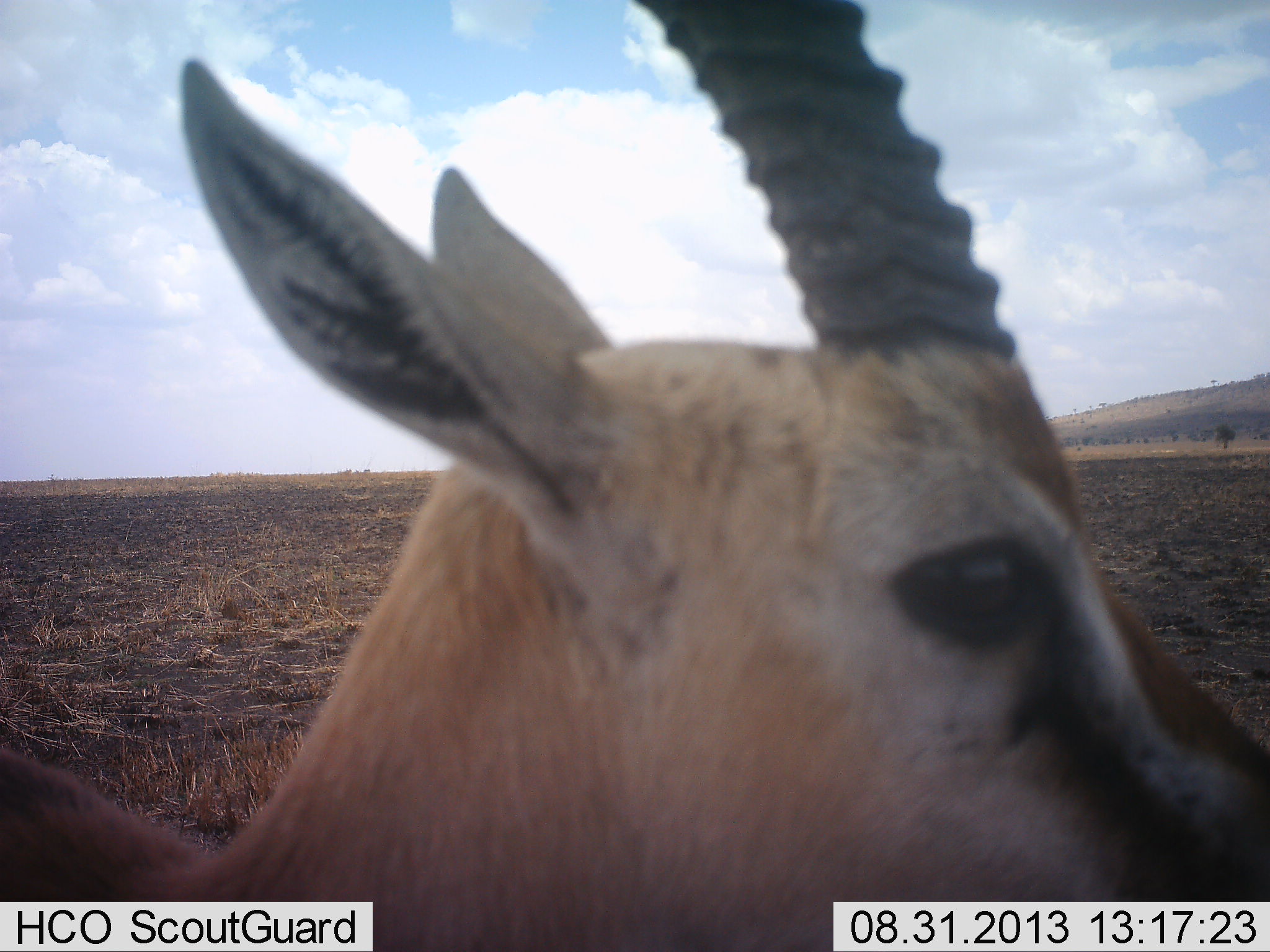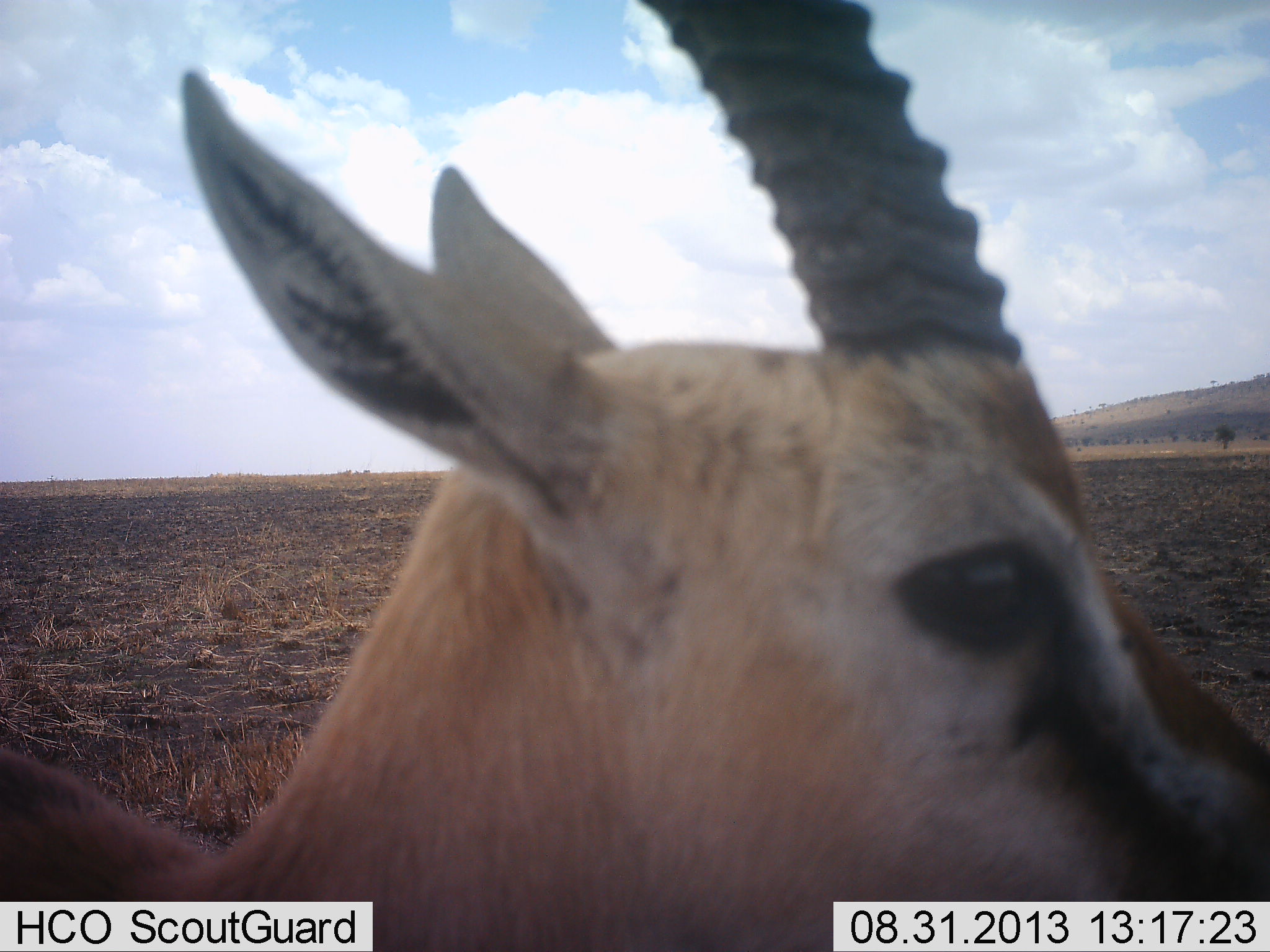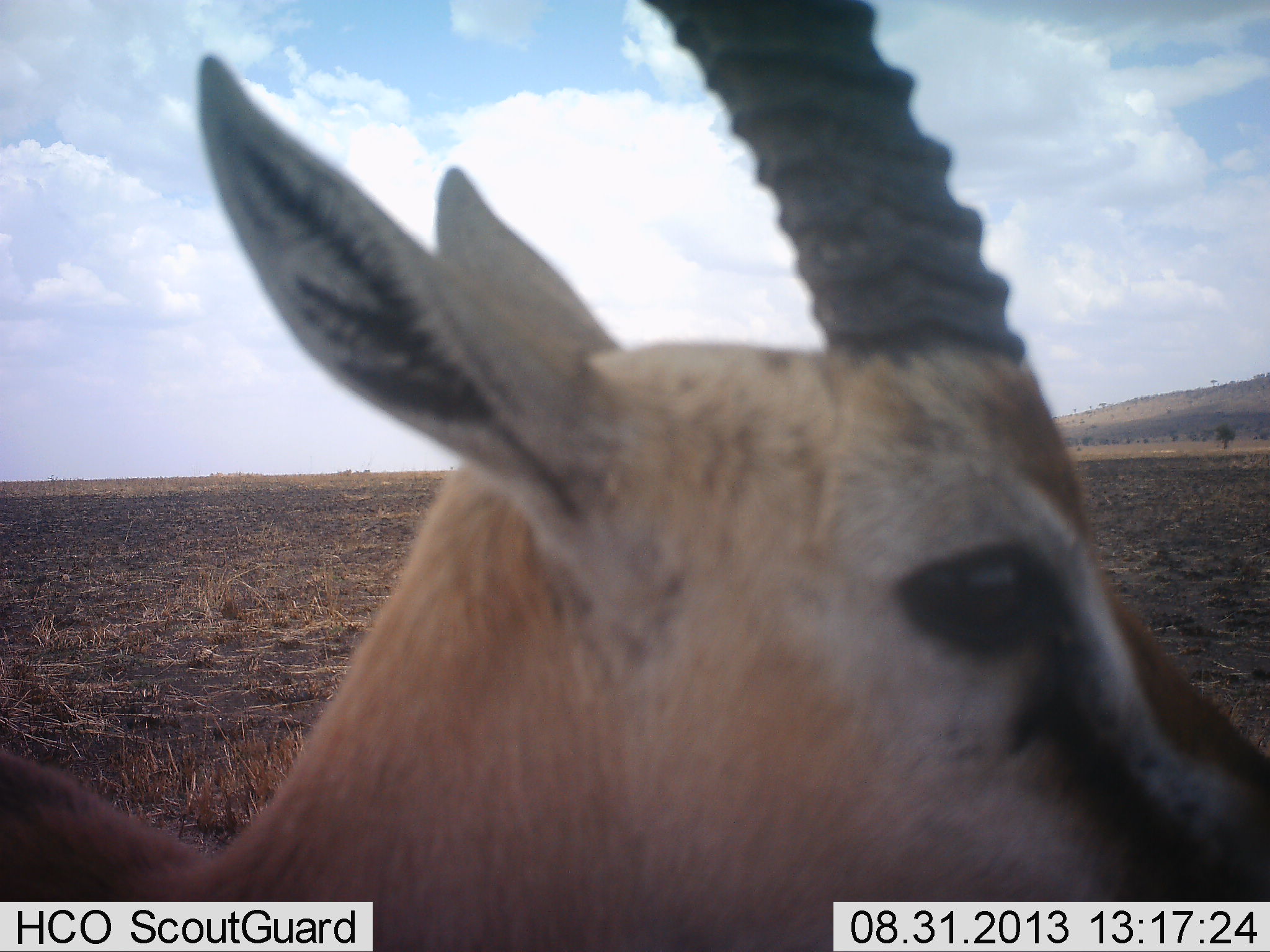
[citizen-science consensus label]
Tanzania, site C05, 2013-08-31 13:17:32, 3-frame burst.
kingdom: Animalia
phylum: Chordata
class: Mammalia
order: Artiodactyla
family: Bovidae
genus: Eudorcas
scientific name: Eudorcas thomsonii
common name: thomson's gazelle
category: gazellethomsons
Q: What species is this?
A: Gazellethomsons (thomson's gazelle) (Eudorcas thomsonii).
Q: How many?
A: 1.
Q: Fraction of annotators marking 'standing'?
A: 90%.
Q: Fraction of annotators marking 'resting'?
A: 0%.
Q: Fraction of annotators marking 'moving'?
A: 10%.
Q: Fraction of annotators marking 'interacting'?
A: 0%.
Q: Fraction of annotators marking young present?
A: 0%.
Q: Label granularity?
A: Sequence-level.